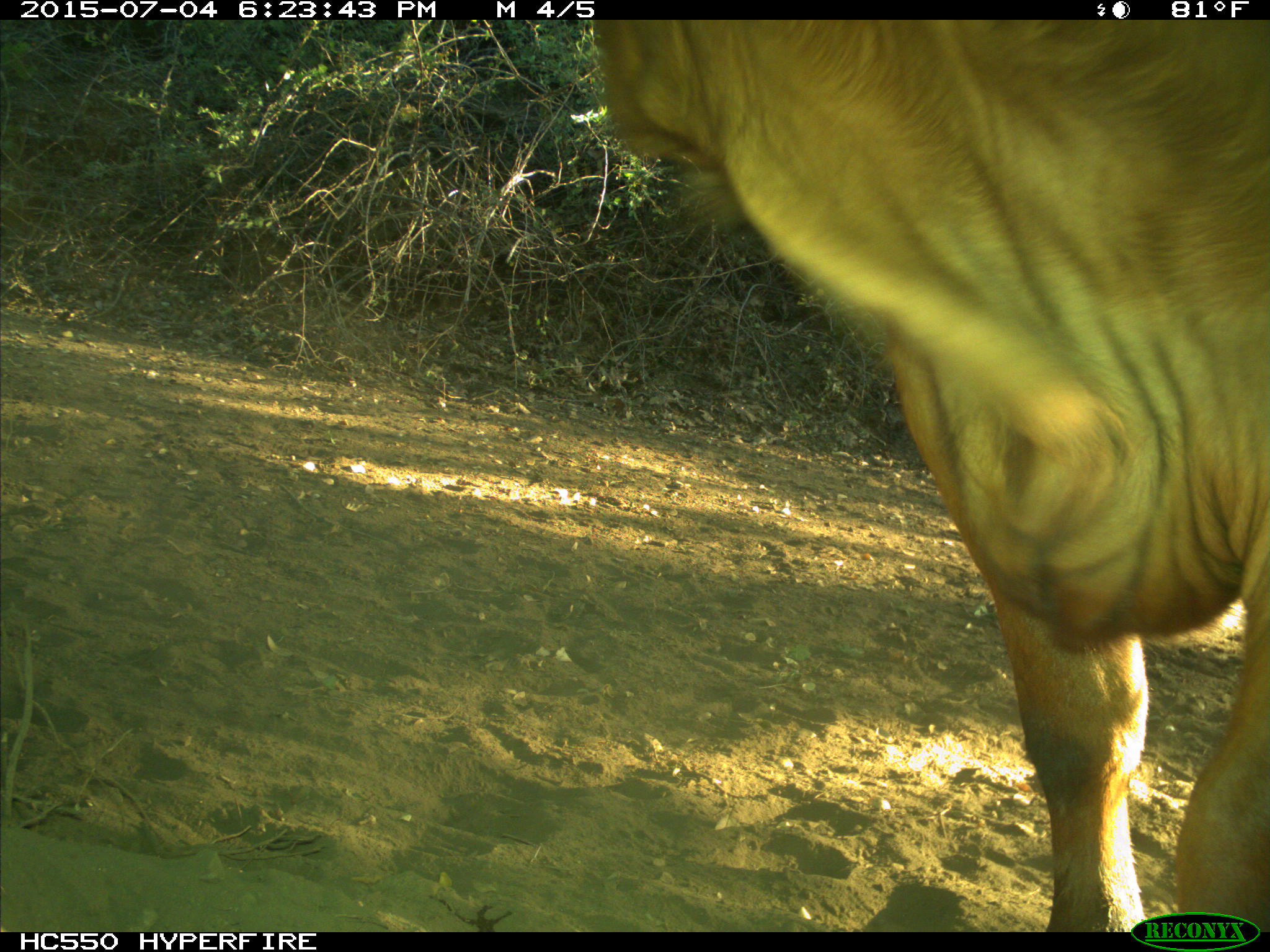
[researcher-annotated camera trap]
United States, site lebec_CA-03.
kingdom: Animalia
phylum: Chordata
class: Mammalia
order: Artiodactyla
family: Bovidae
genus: Bos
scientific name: Bos taurus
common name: domestic cow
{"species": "Bos taurus (domestic cow)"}